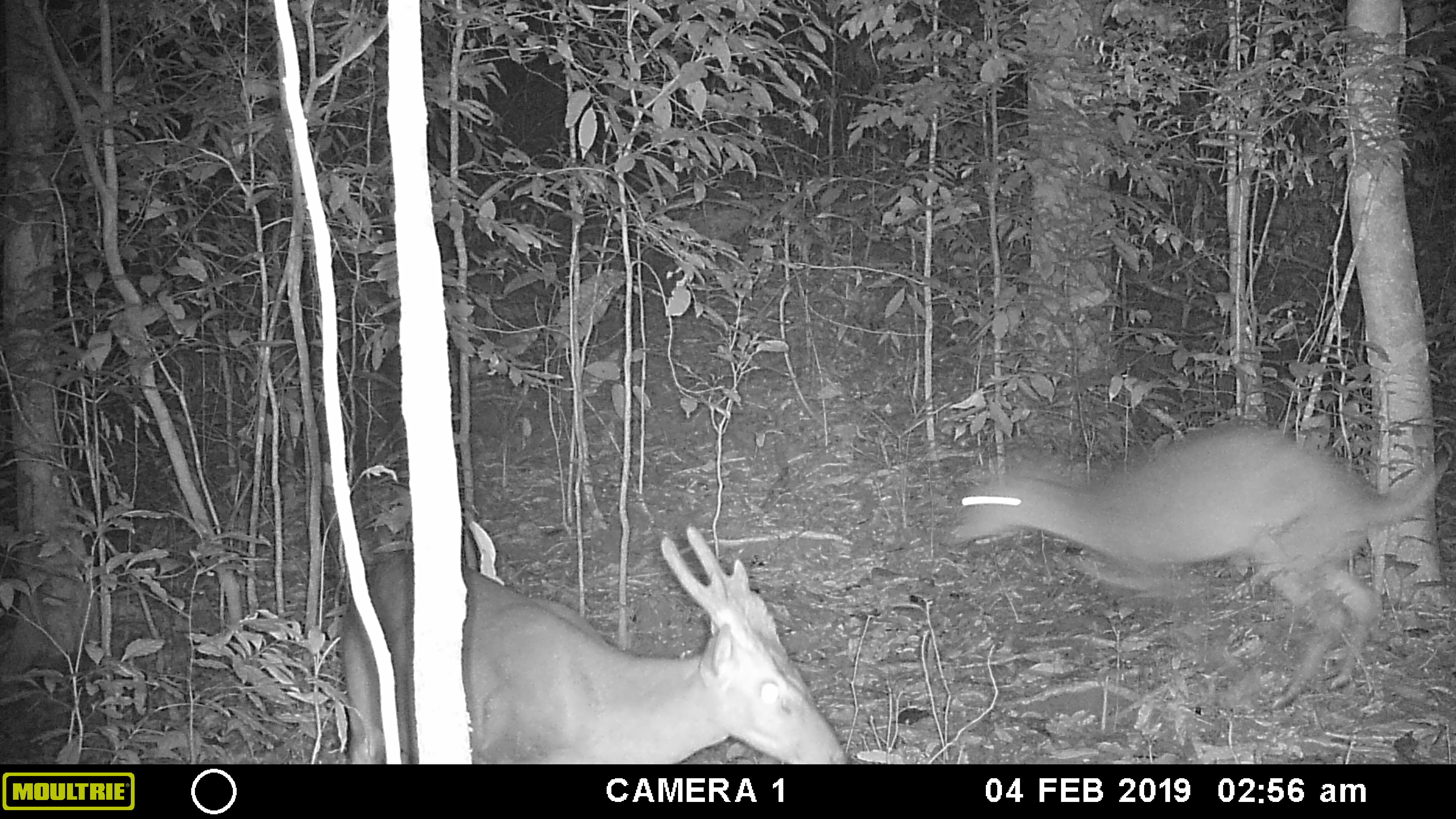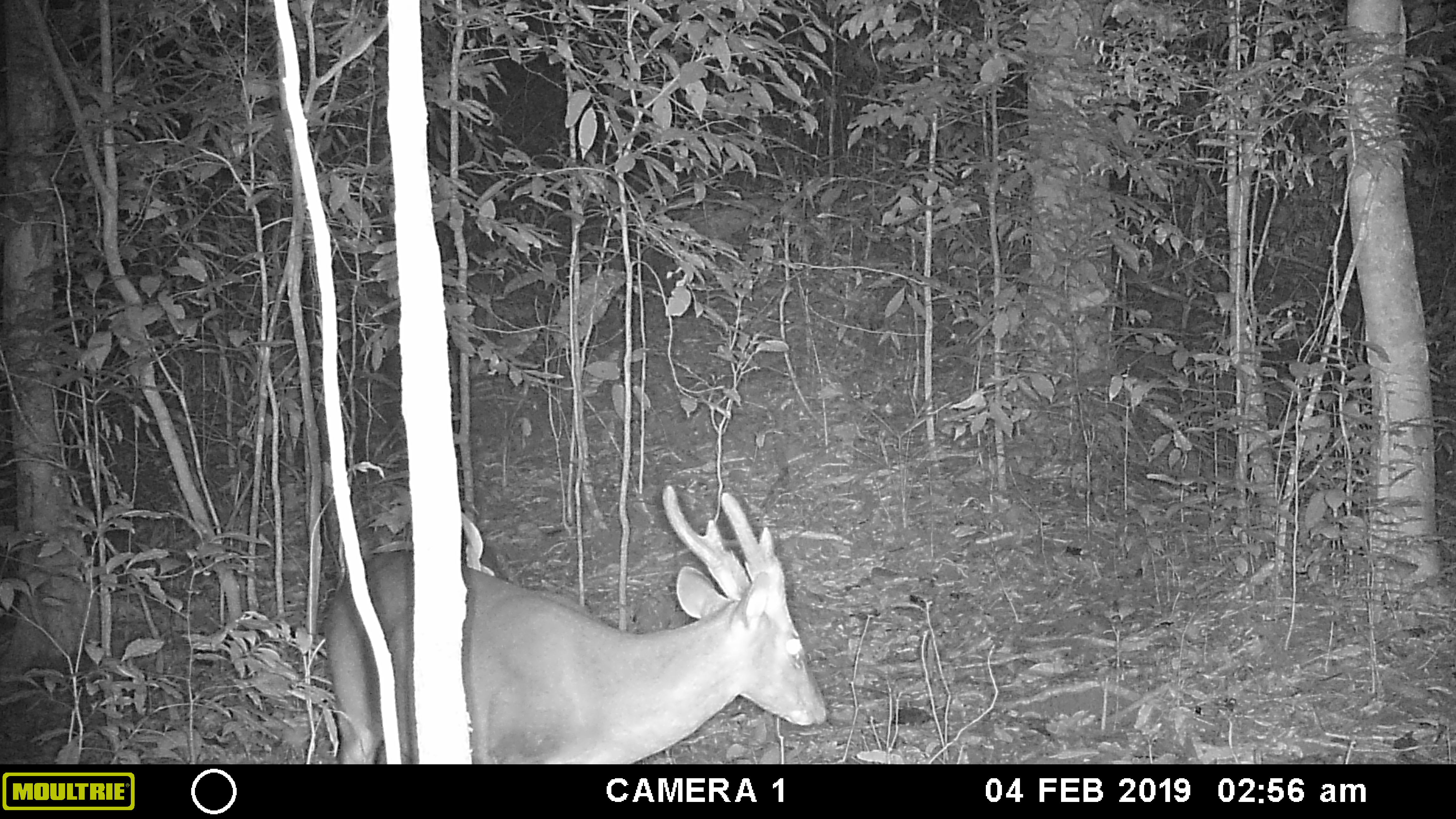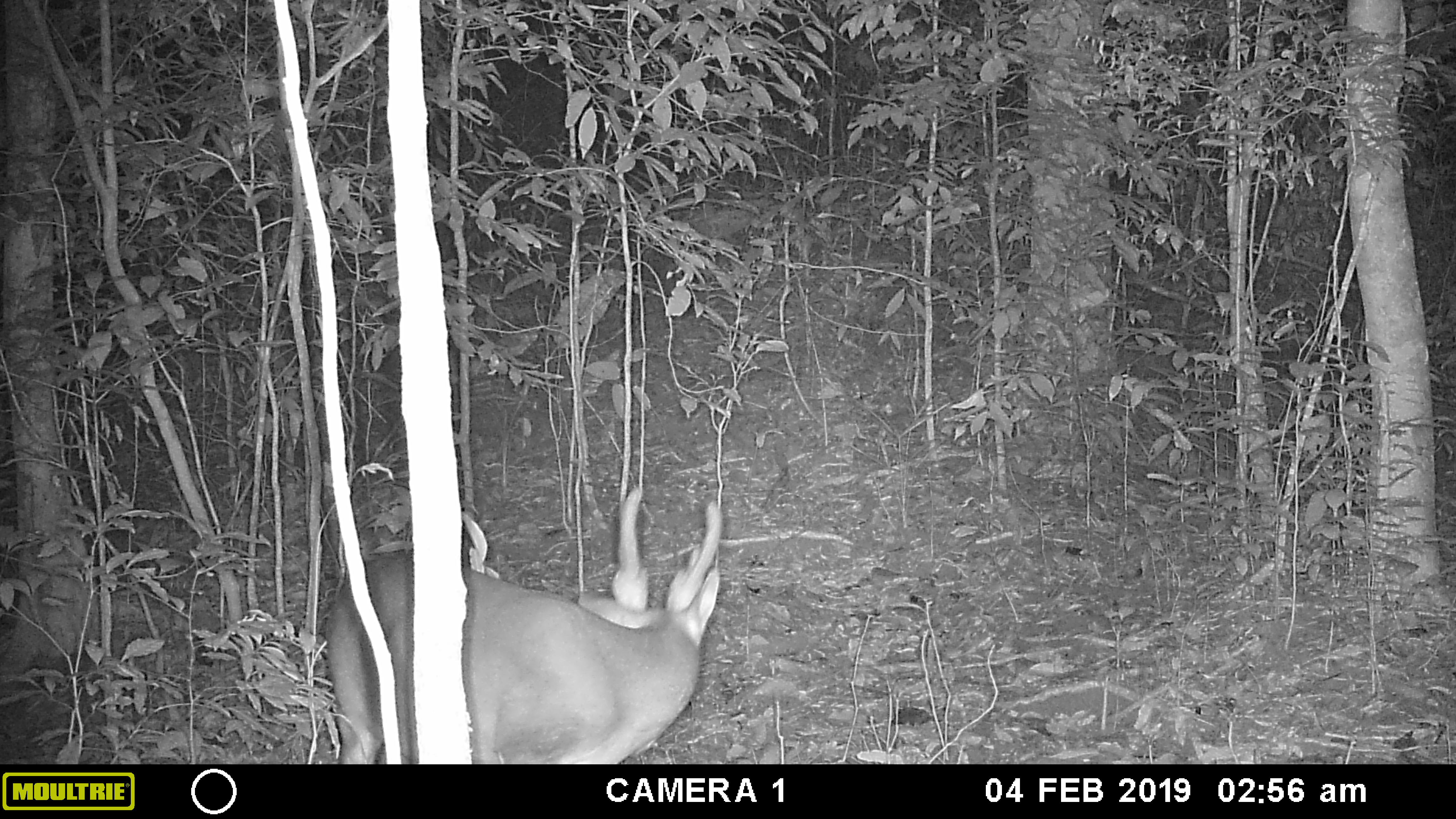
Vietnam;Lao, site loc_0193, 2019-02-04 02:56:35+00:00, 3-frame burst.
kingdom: Animalia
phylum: Chordata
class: Mammalia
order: Artiodactyla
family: Cervidae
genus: Muntiacus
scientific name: Muntiacus vuquangensis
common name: large-antlered muntjac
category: large antlered muntjac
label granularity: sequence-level